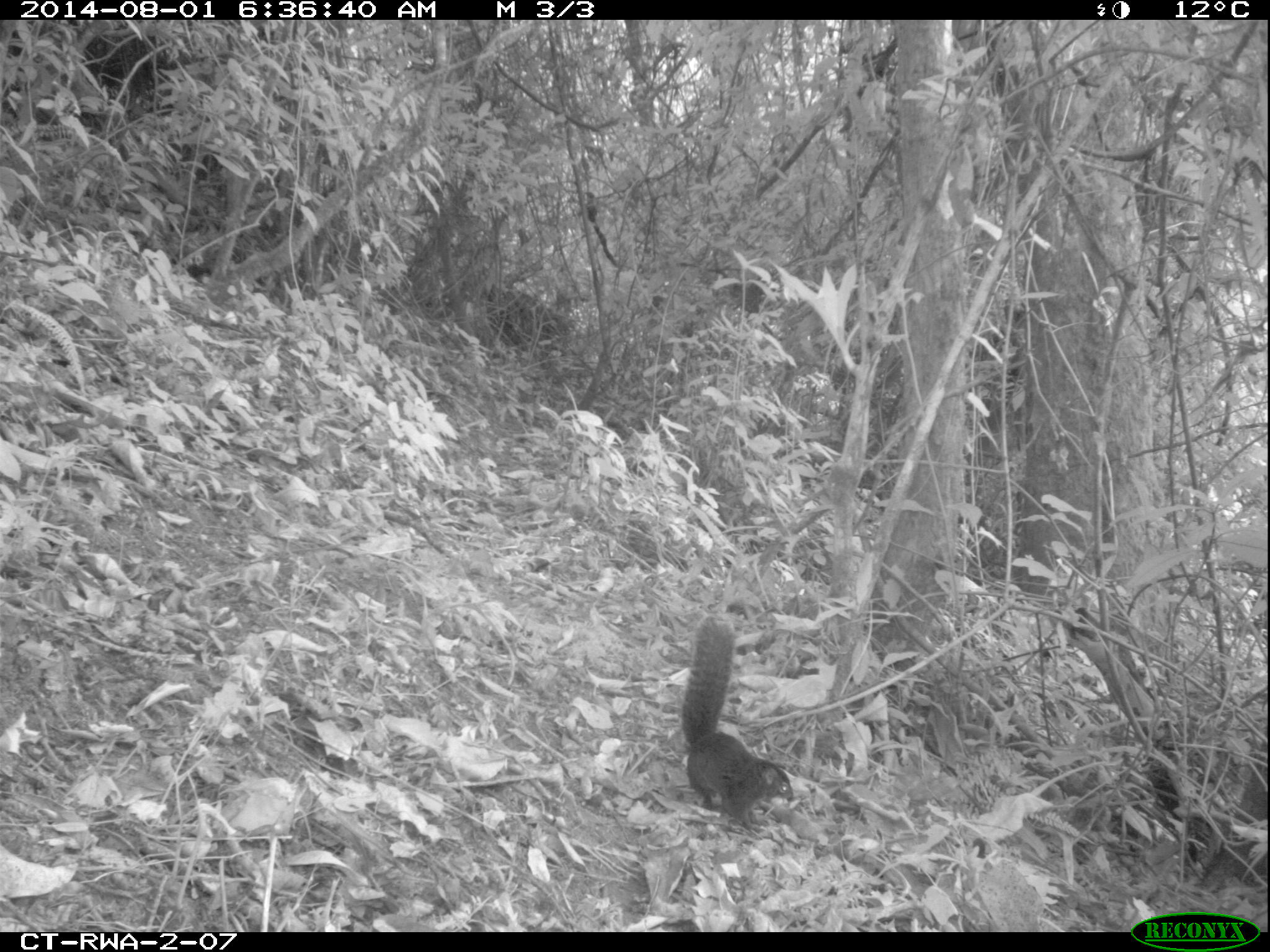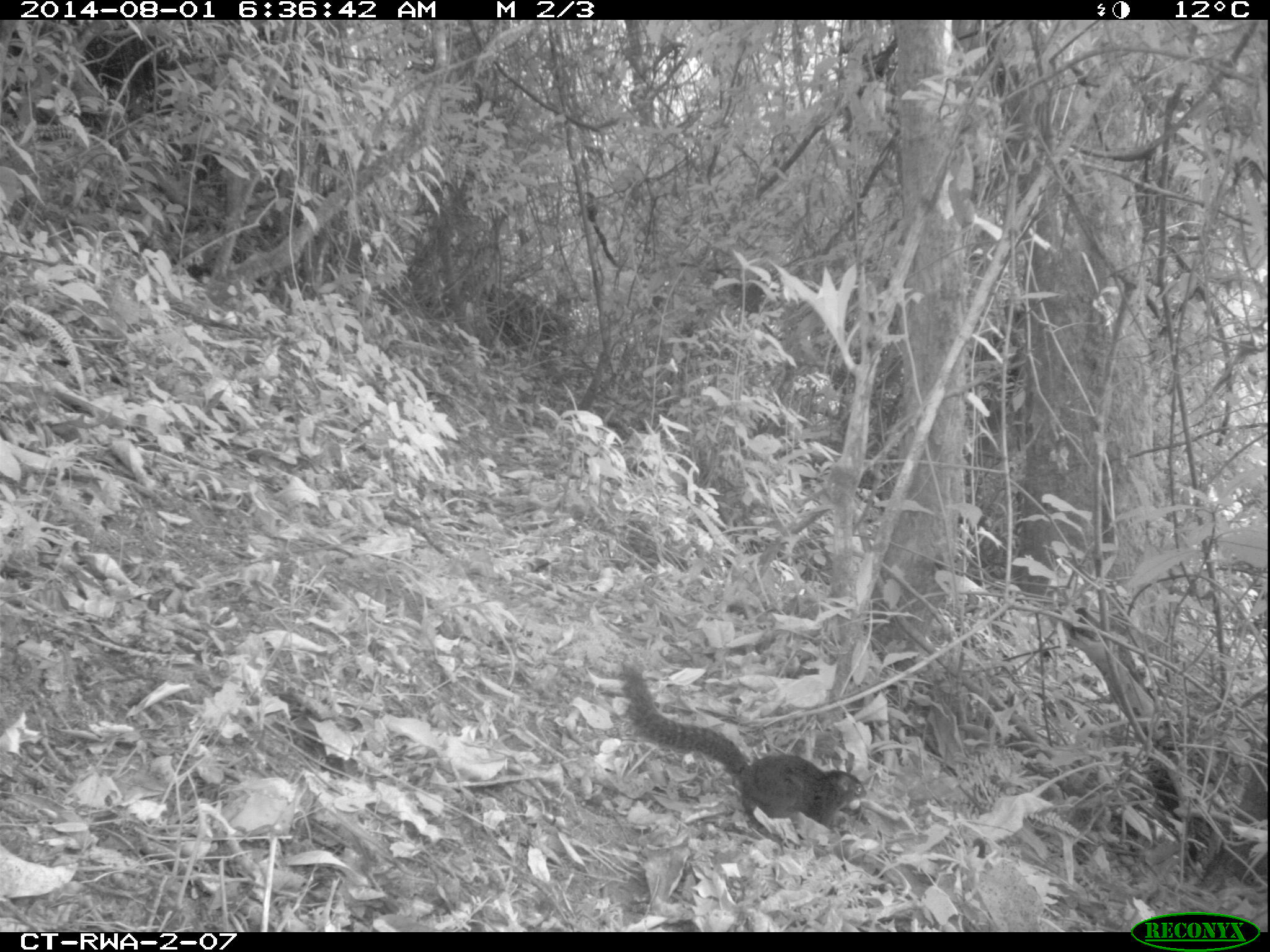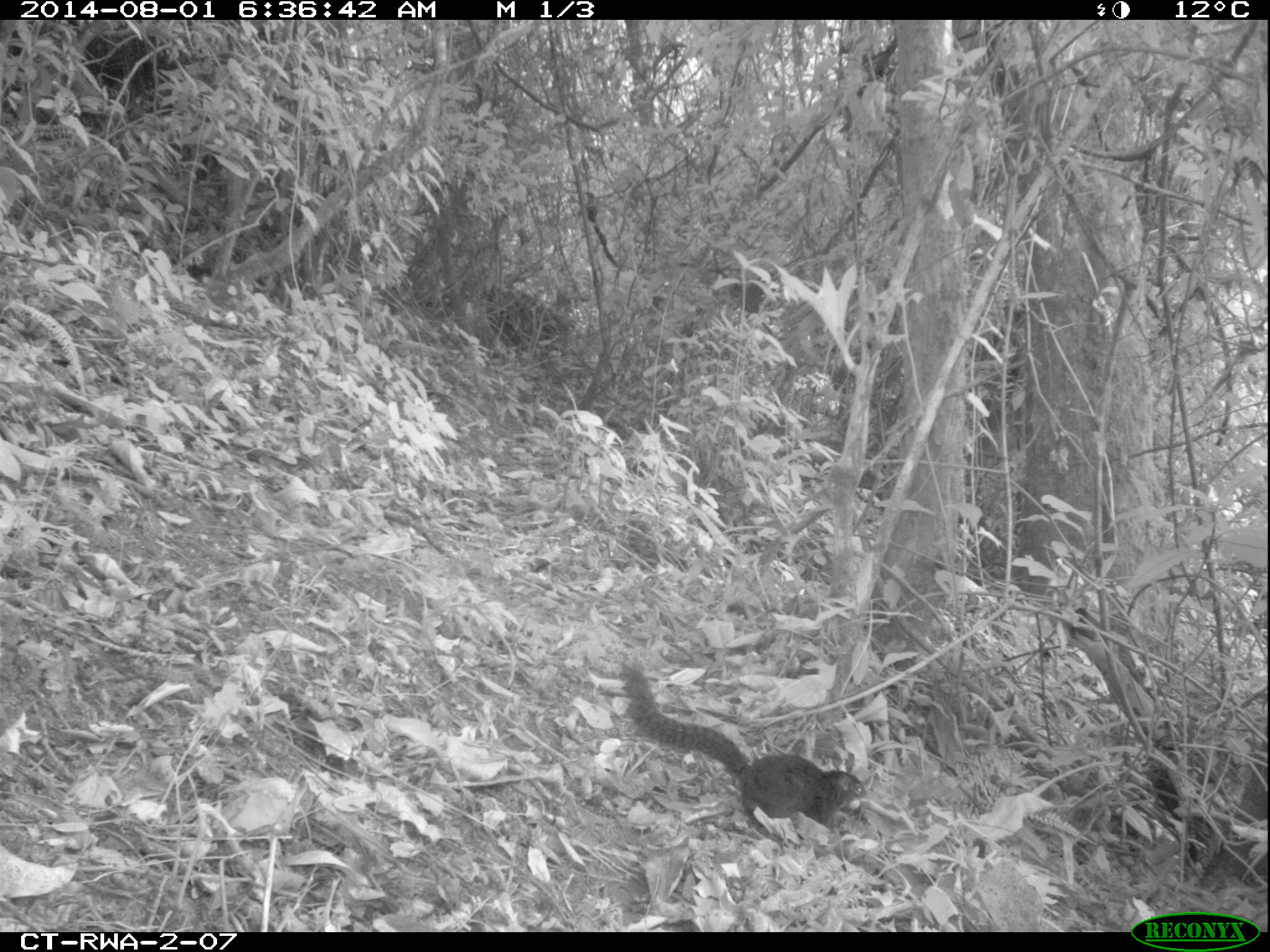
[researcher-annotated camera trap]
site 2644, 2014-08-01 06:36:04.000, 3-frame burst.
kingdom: Animalia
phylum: Chordata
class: Mammalia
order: Rodentia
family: Sciuridae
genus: Funisciurus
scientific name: Funisciurus carruthersi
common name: carruther's mountain squirrel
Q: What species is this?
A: Funisciurus carruthersi (carruther's mountain squirrel).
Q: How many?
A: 1.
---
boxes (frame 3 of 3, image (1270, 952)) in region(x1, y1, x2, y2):
funisciurus carruthersi: region(611, 658, 871, 842)